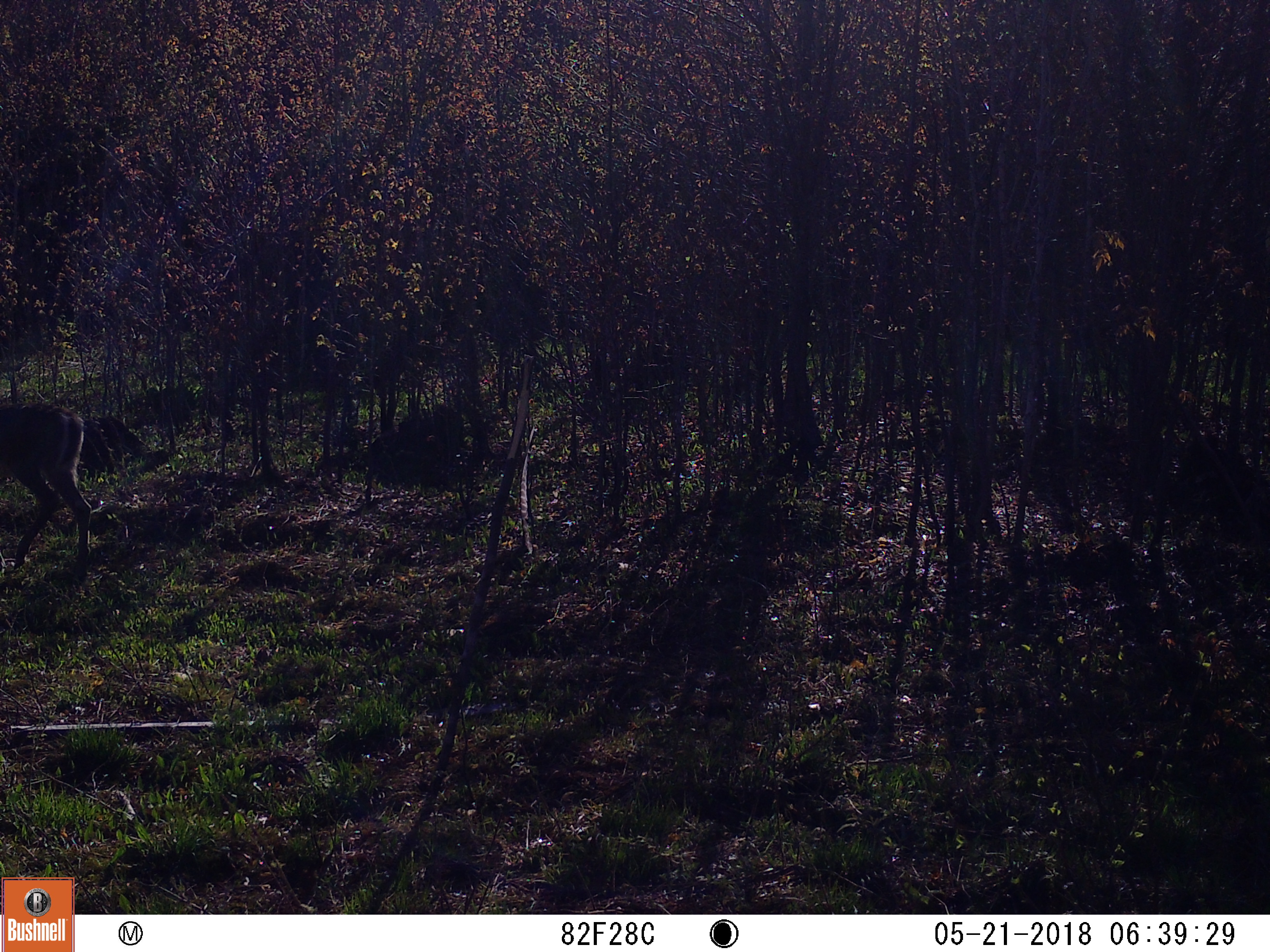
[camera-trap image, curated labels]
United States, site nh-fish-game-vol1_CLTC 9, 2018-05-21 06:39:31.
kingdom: Animalia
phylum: Chordata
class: Mammalia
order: Artiodactyla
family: Cervidae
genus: Odocoileus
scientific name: Odocoileus virginianus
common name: white-tailed deer